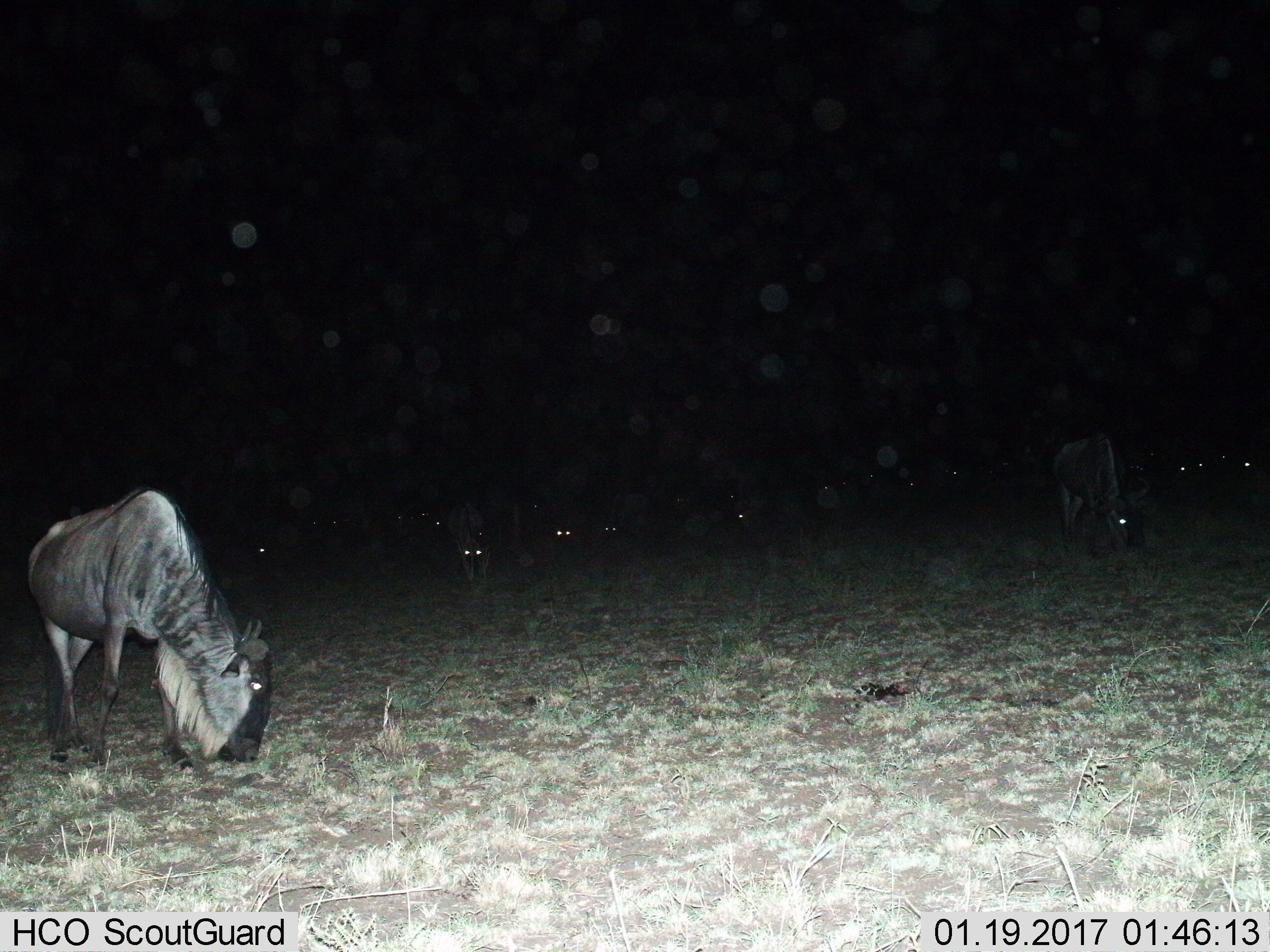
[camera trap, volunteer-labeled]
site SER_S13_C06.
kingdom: Animalia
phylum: Chordata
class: Mammalia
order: Artiodactyla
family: Bovidae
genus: Connochaetes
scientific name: Connochaetes taurinus taurinus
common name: blue wildebeest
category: wildebeestblue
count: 11-50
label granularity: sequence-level